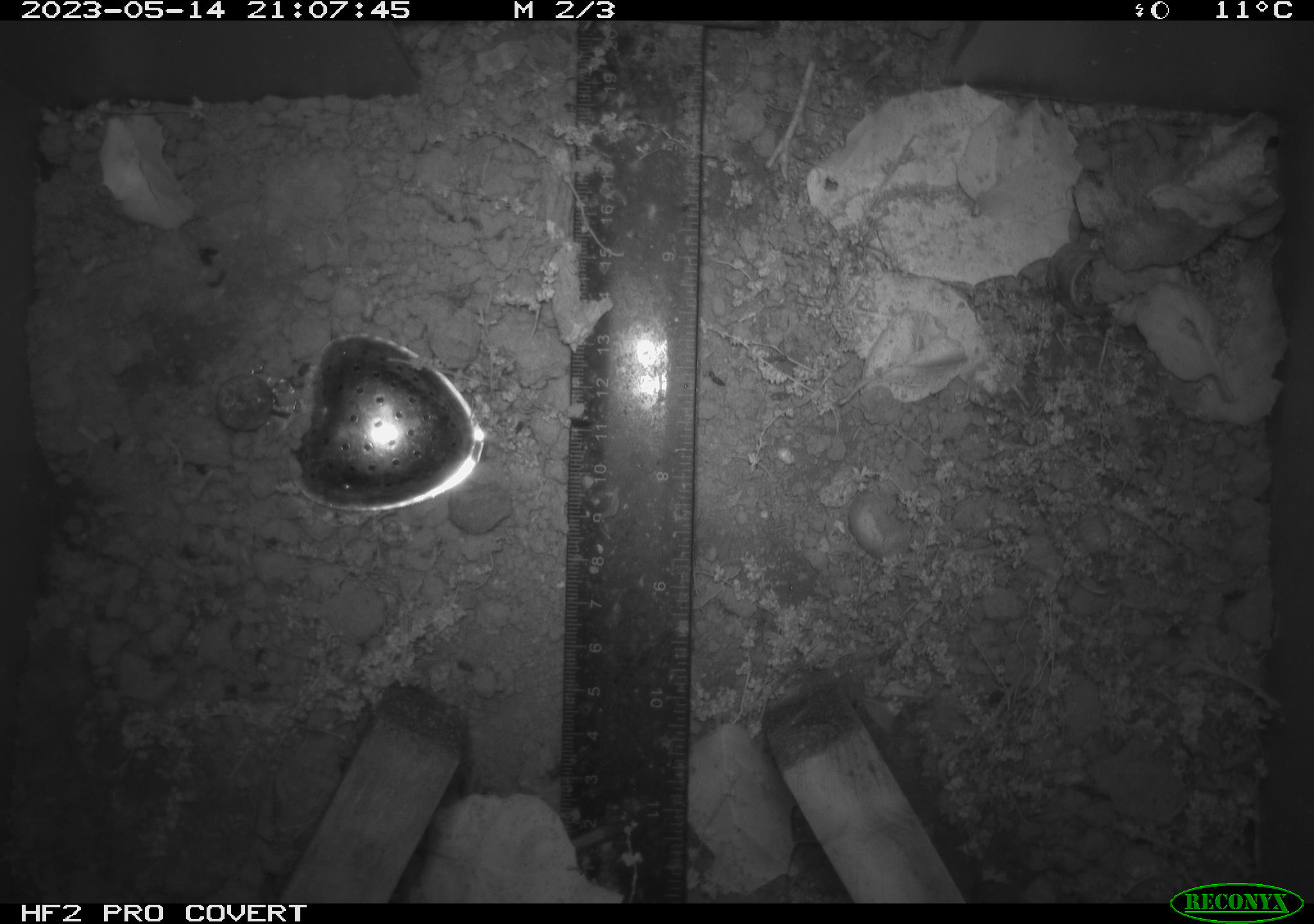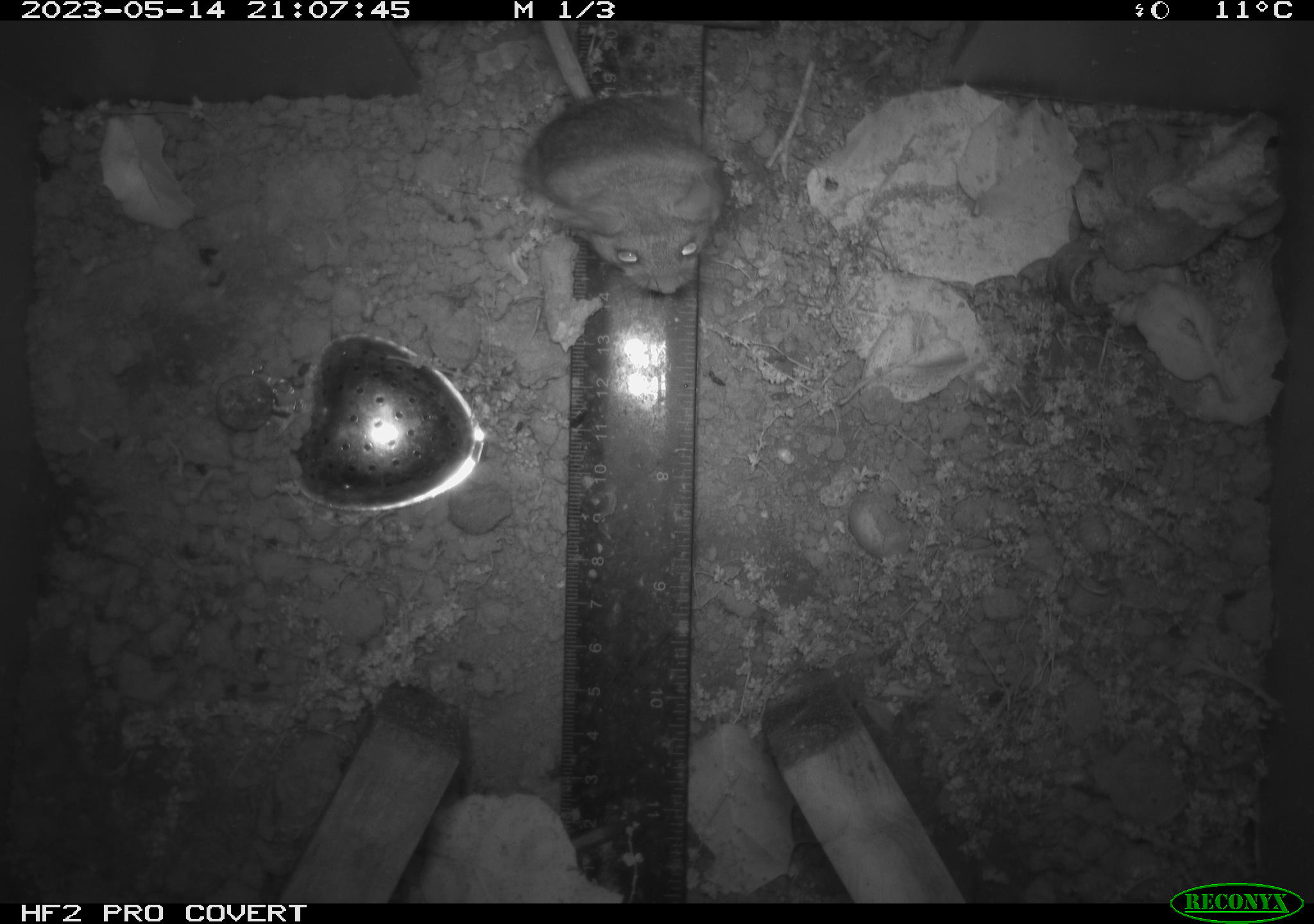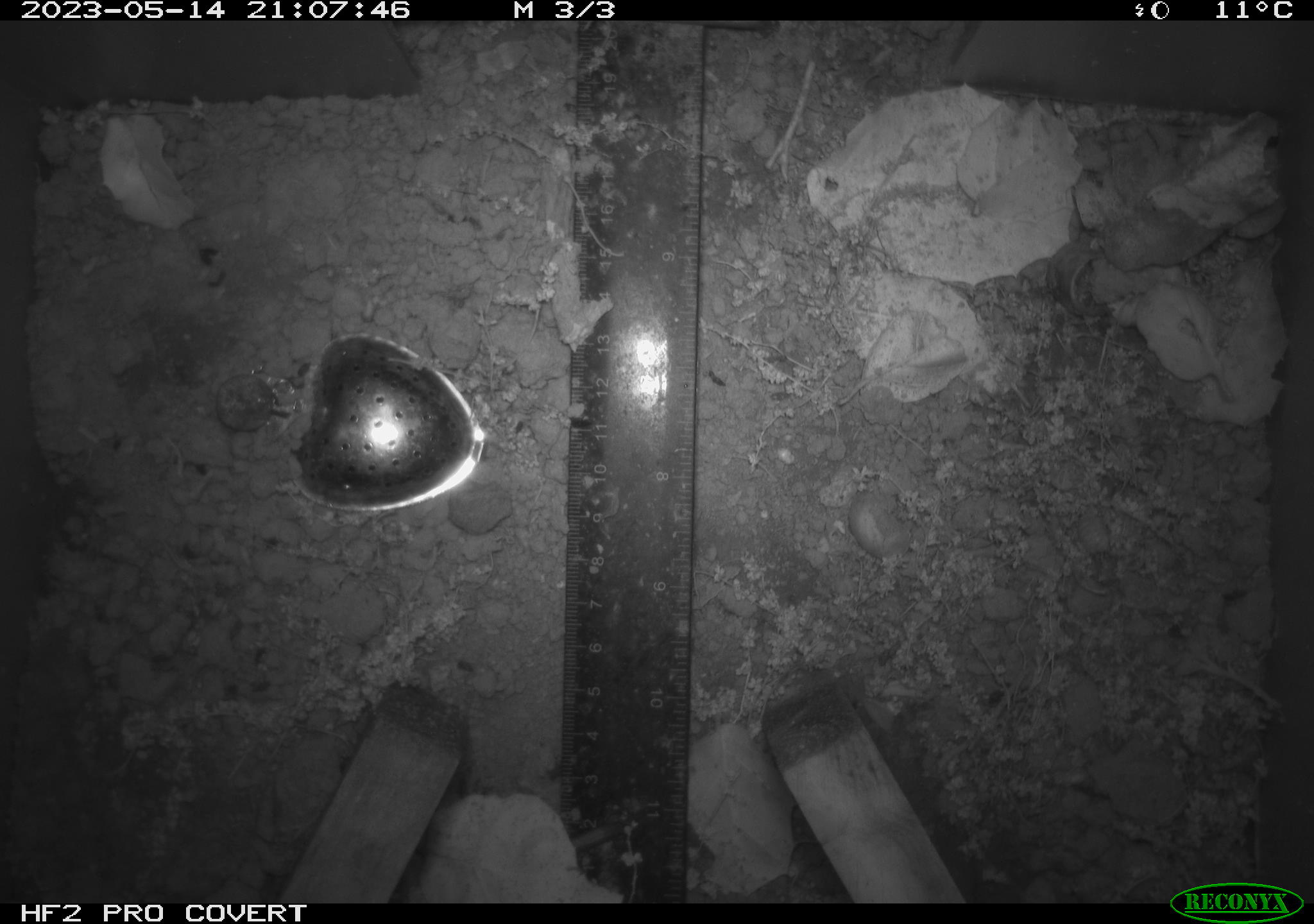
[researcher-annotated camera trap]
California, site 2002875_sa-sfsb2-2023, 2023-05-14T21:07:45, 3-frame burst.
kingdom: Animalia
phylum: Chordata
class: Mammalia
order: Rodentia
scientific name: Rodentia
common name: mouse species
Mouse species (Rodentia).